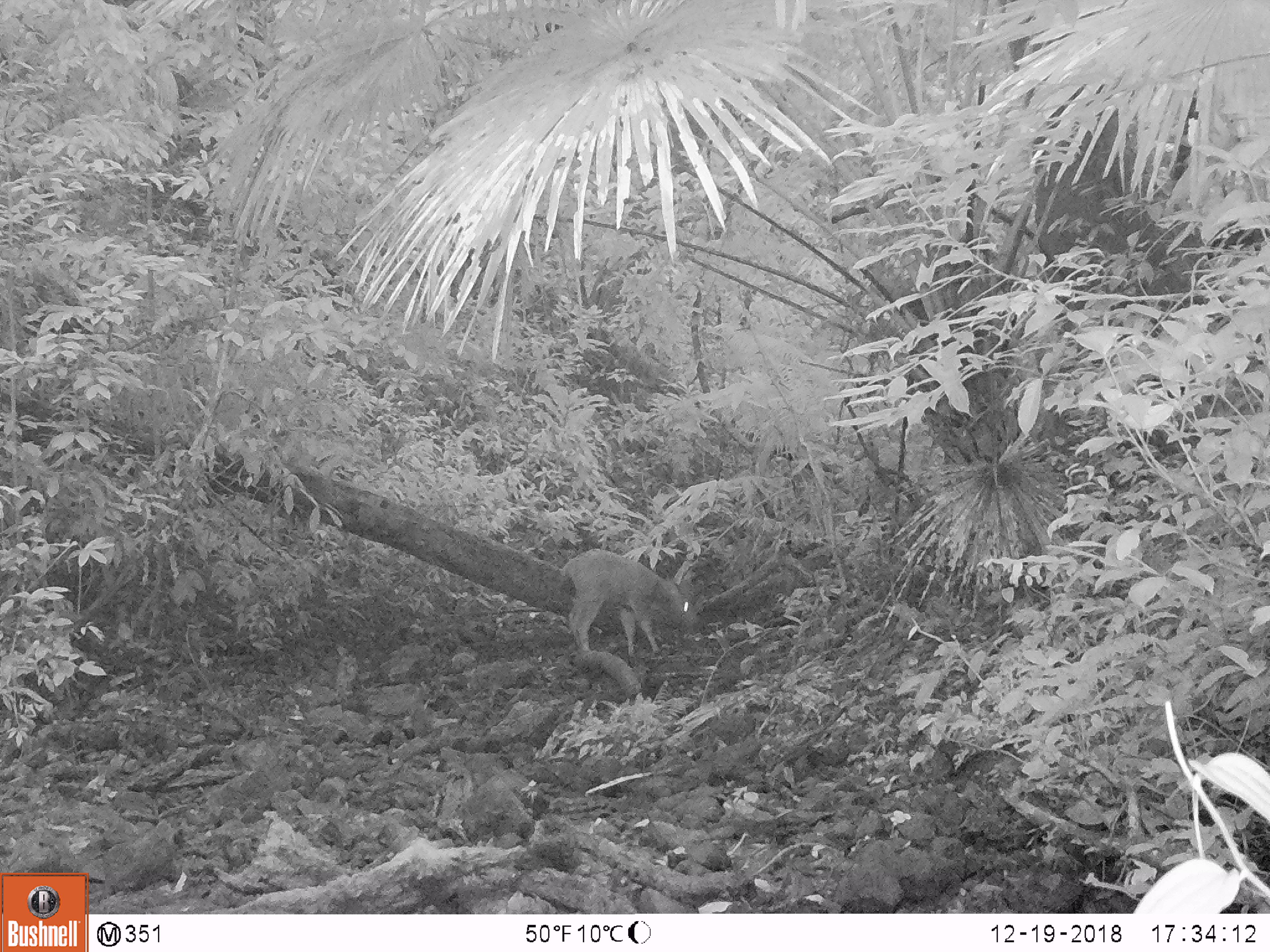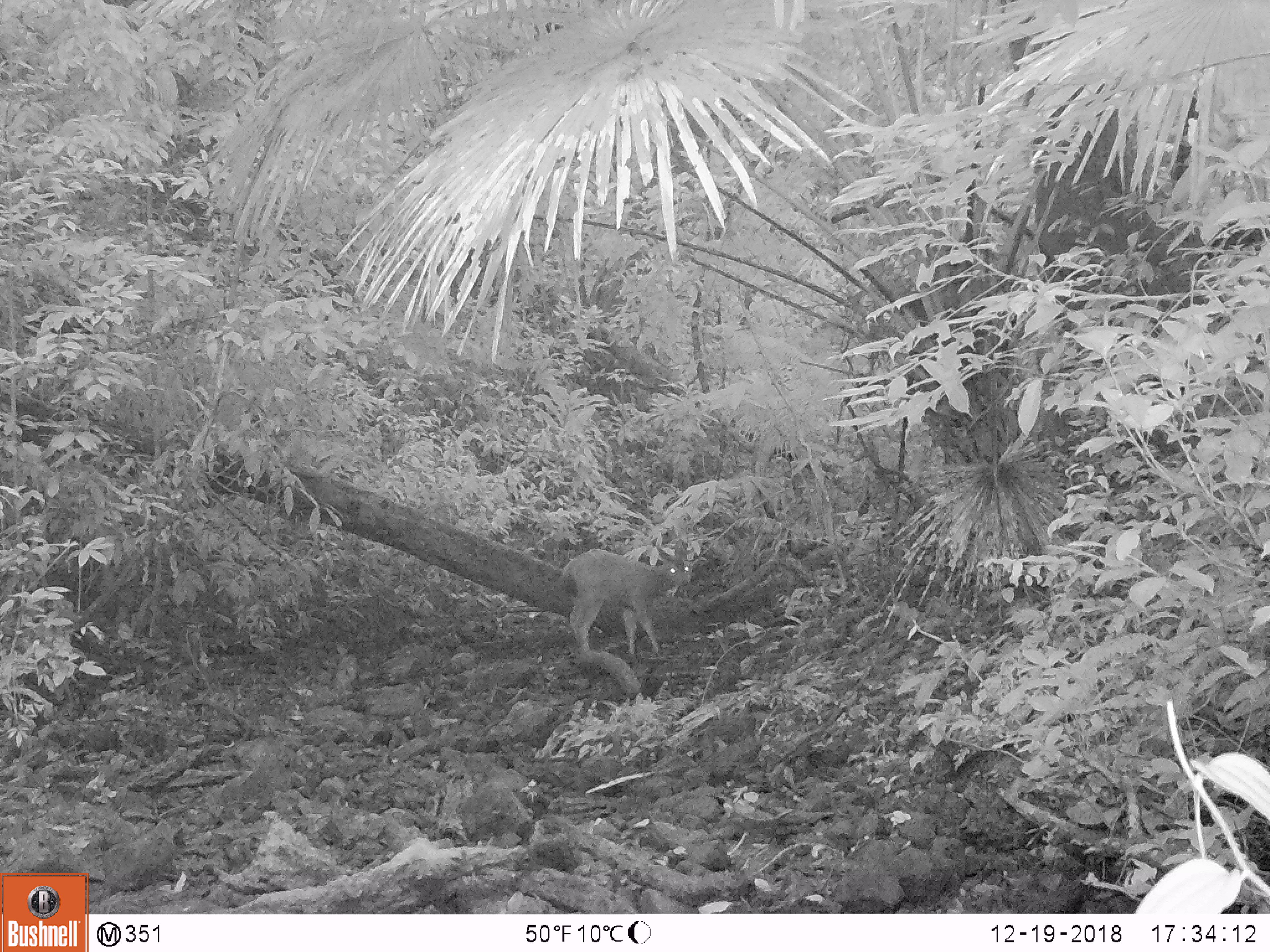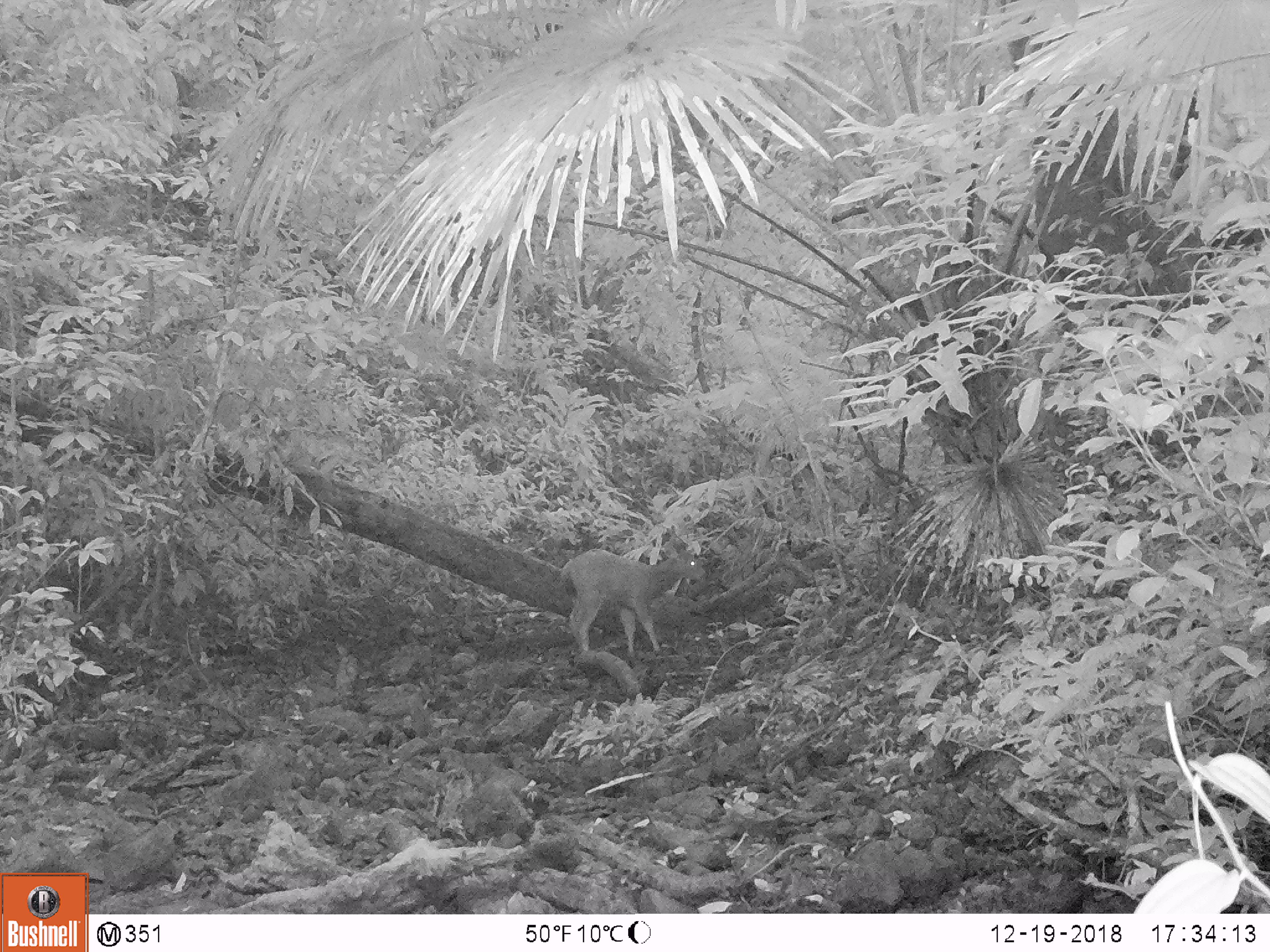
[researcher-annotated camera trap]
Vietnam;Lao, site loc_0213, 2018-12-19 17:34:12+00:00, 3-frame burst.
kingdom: Animalia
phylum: Chordata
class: Mammalia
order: Artiodactyla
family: Cervidae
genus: Rusa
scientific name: Rusa unicolor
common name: sambar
Sambar (Rusa unicolor). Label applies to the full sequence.